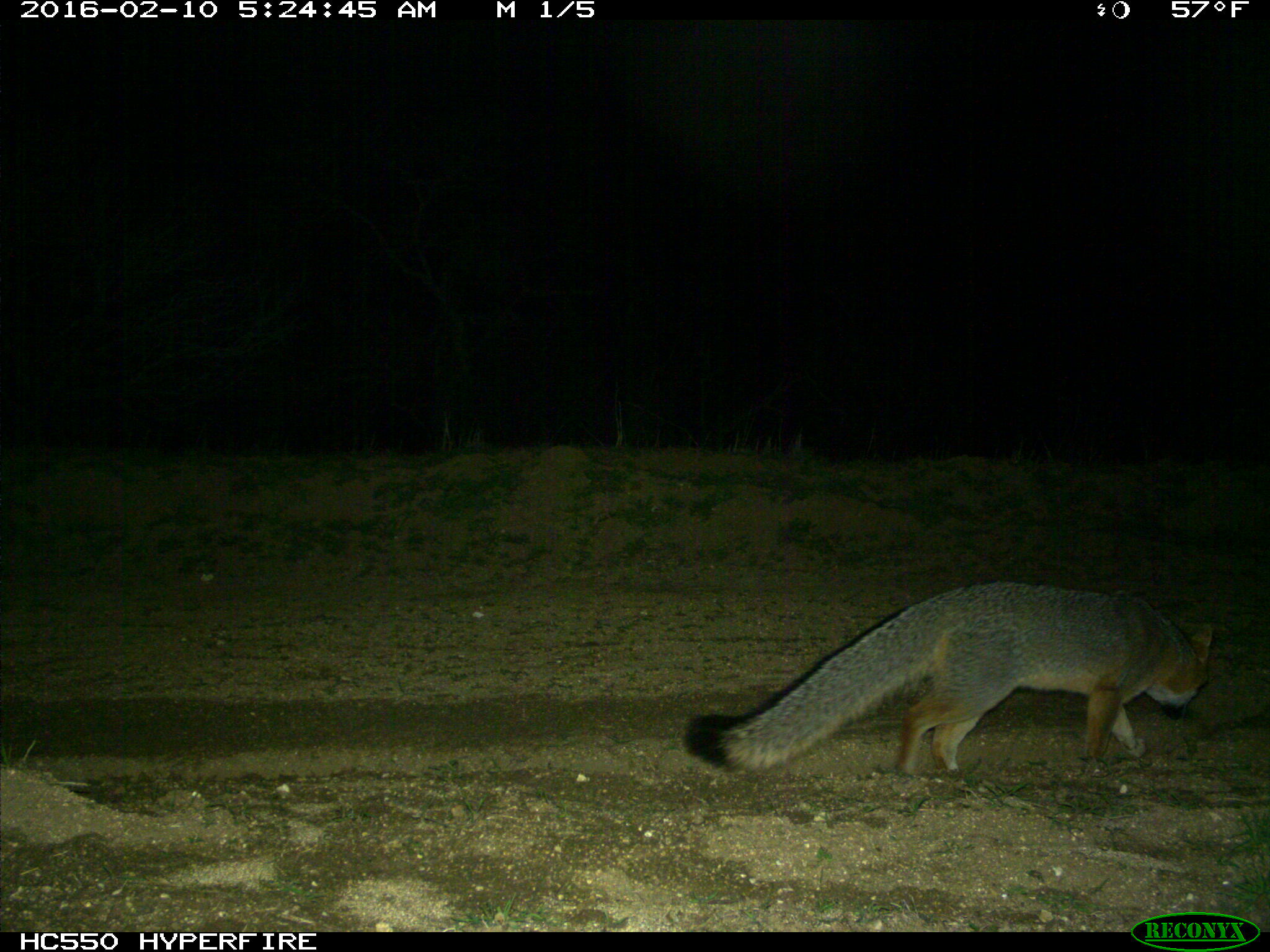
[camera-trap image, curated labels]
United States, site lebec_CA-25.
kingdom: Animalia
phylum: Chordata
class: Mammalia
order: Carnivora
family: Canidae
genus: Urocyon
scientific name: Urocyon cinereoargenteus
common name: gray fox